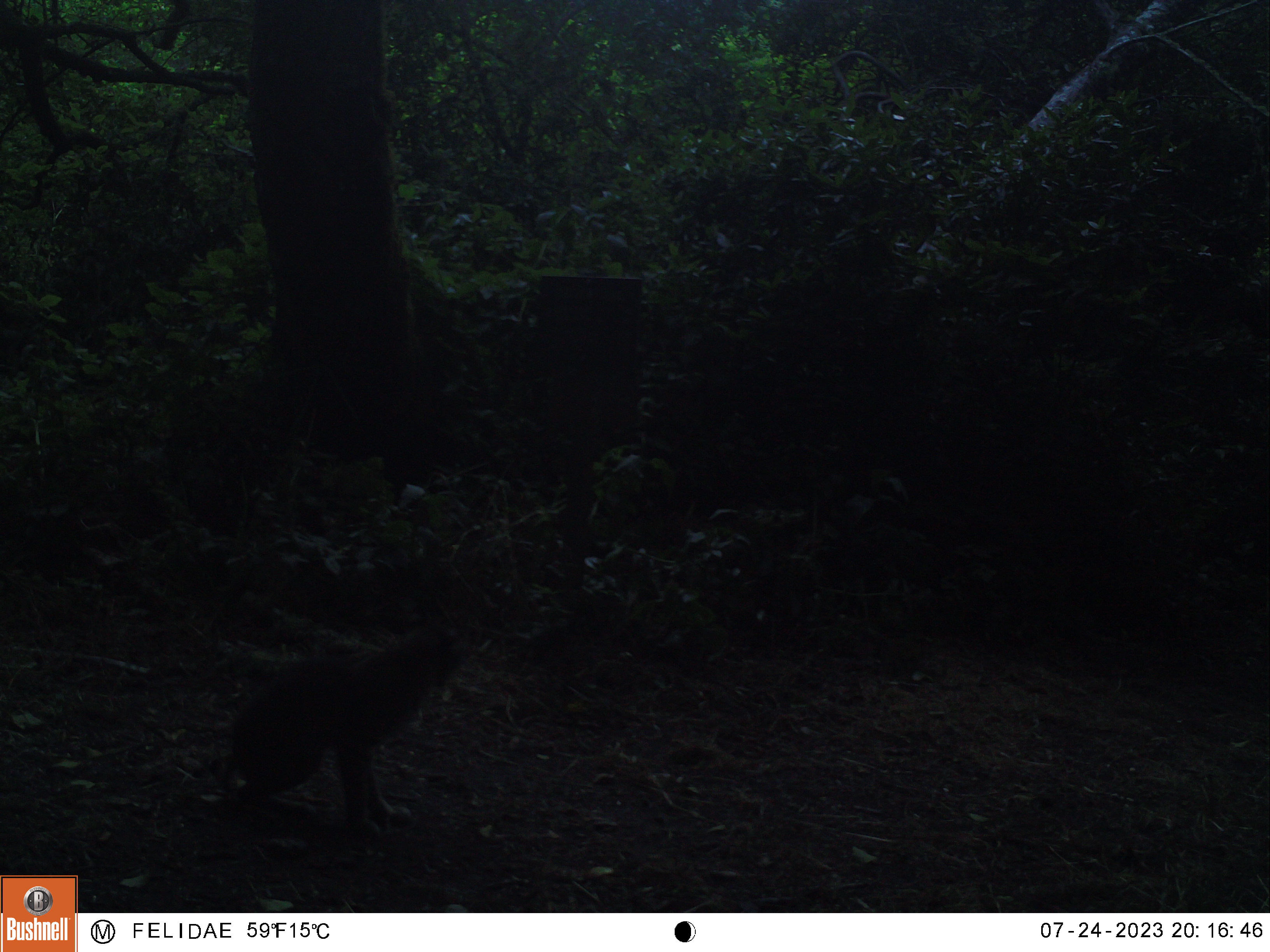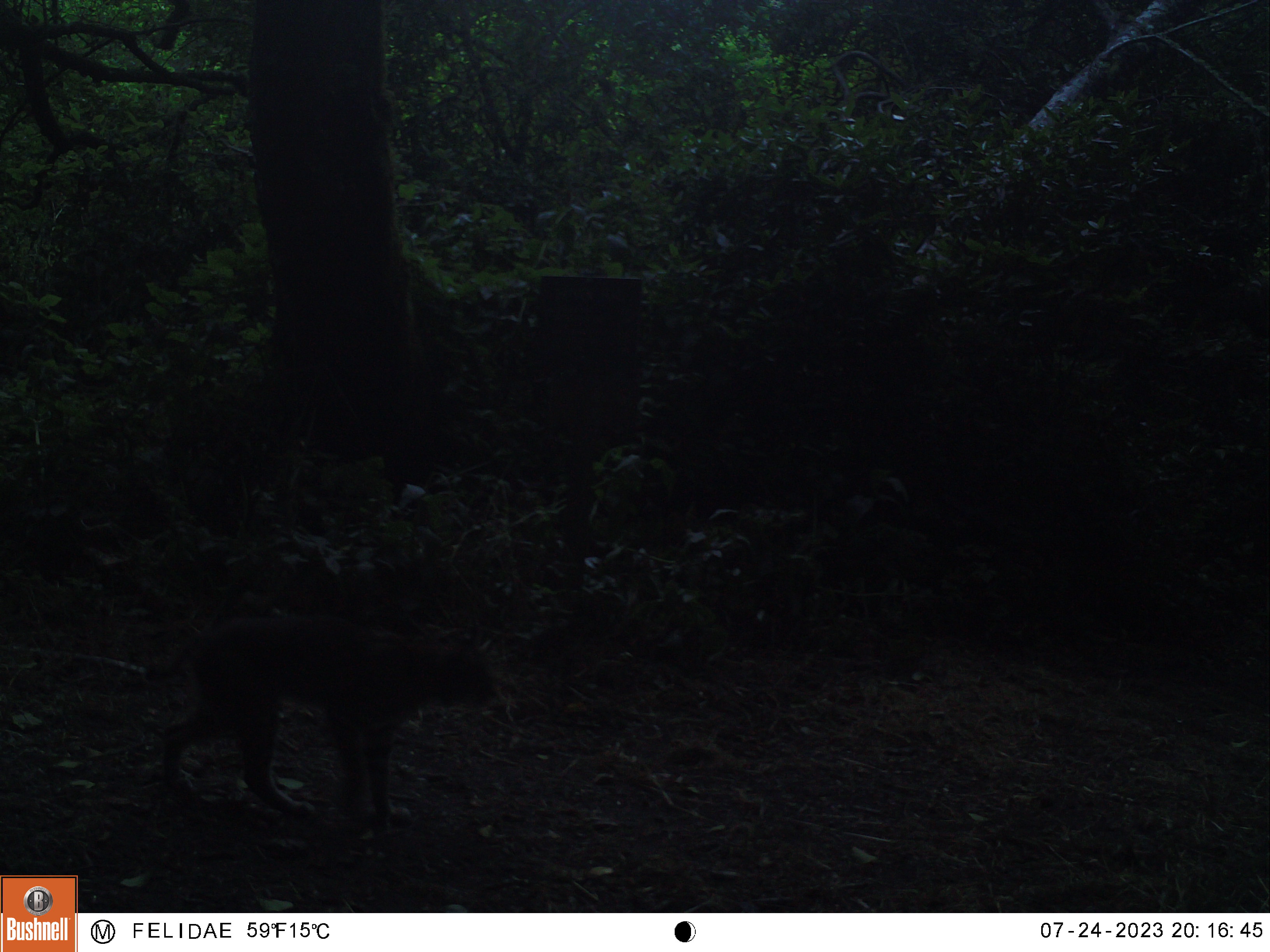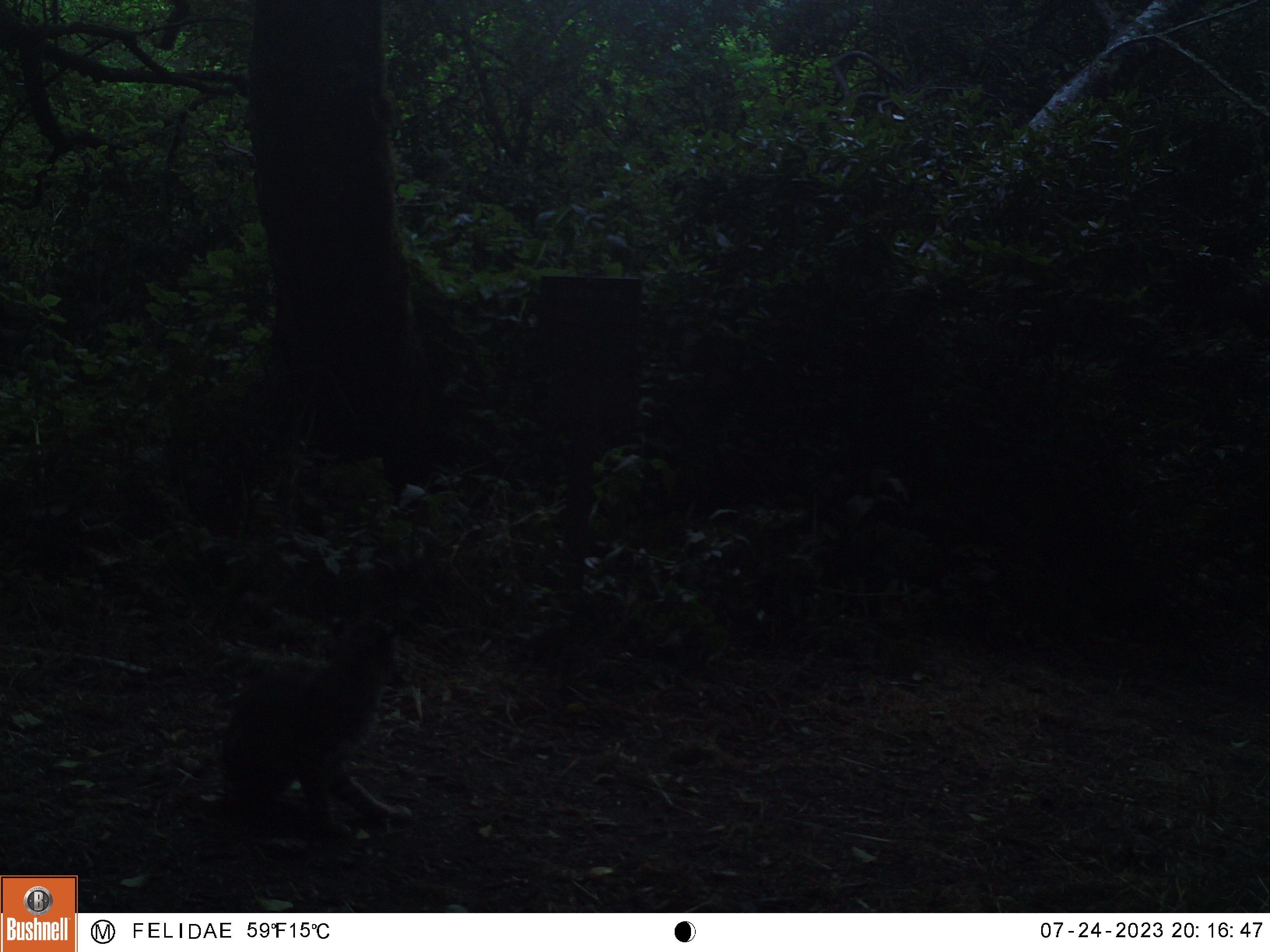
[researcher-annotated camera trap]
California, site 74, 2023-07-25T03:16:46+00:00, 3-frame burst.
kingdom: Animalia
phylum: Chordata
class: Mammalia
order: Carnivora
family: Felidae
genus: Lynx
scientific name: Lynx rufus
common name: bobcat